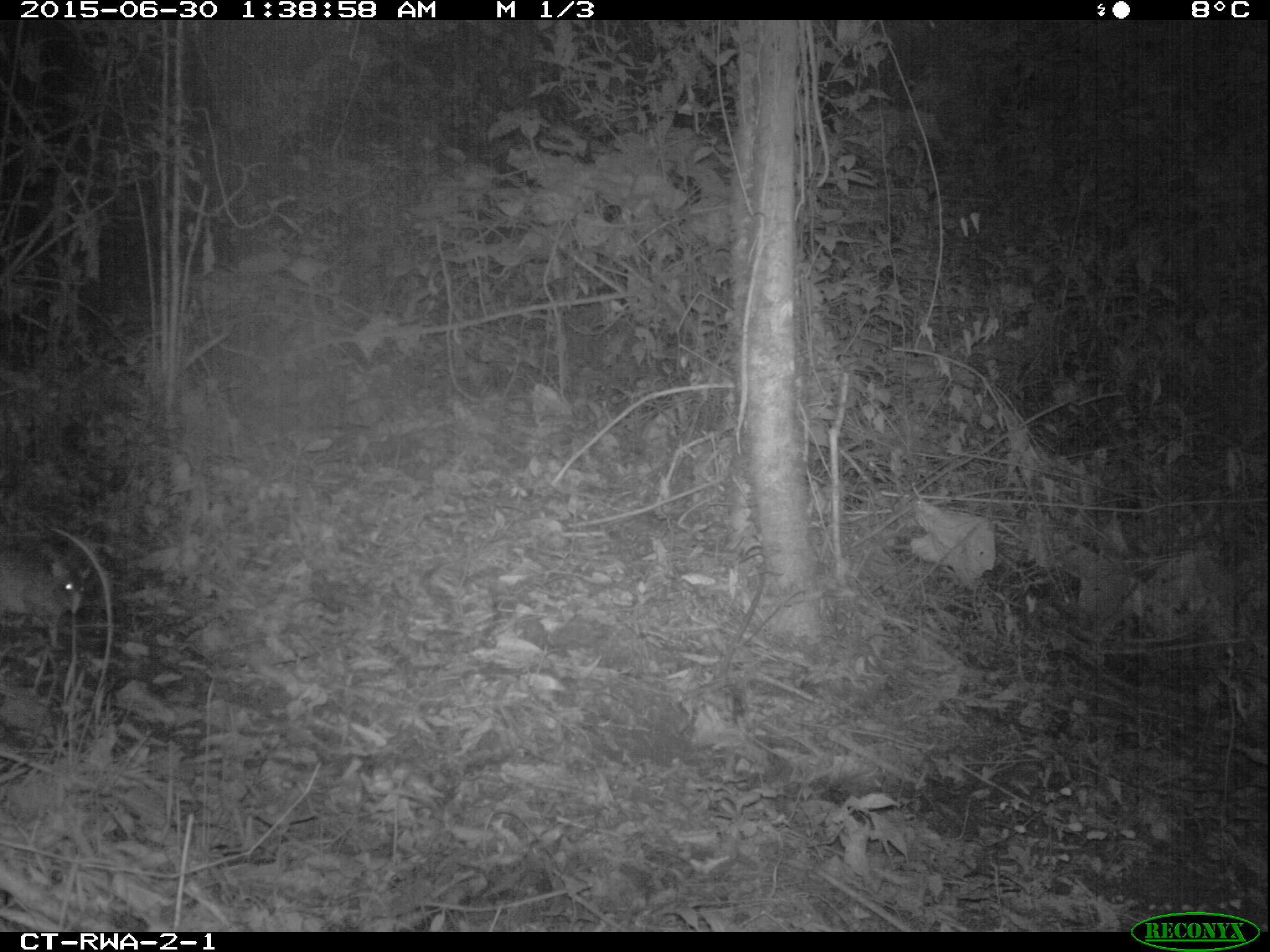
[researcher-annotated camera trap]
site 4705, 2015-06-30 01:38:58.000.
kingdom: Animalia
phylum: Chordata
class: Mammalia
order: Rodentia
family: Nesomyidae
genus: Cricetomys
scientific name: Cricetomys gambianus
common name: african giant pouched rat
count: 1